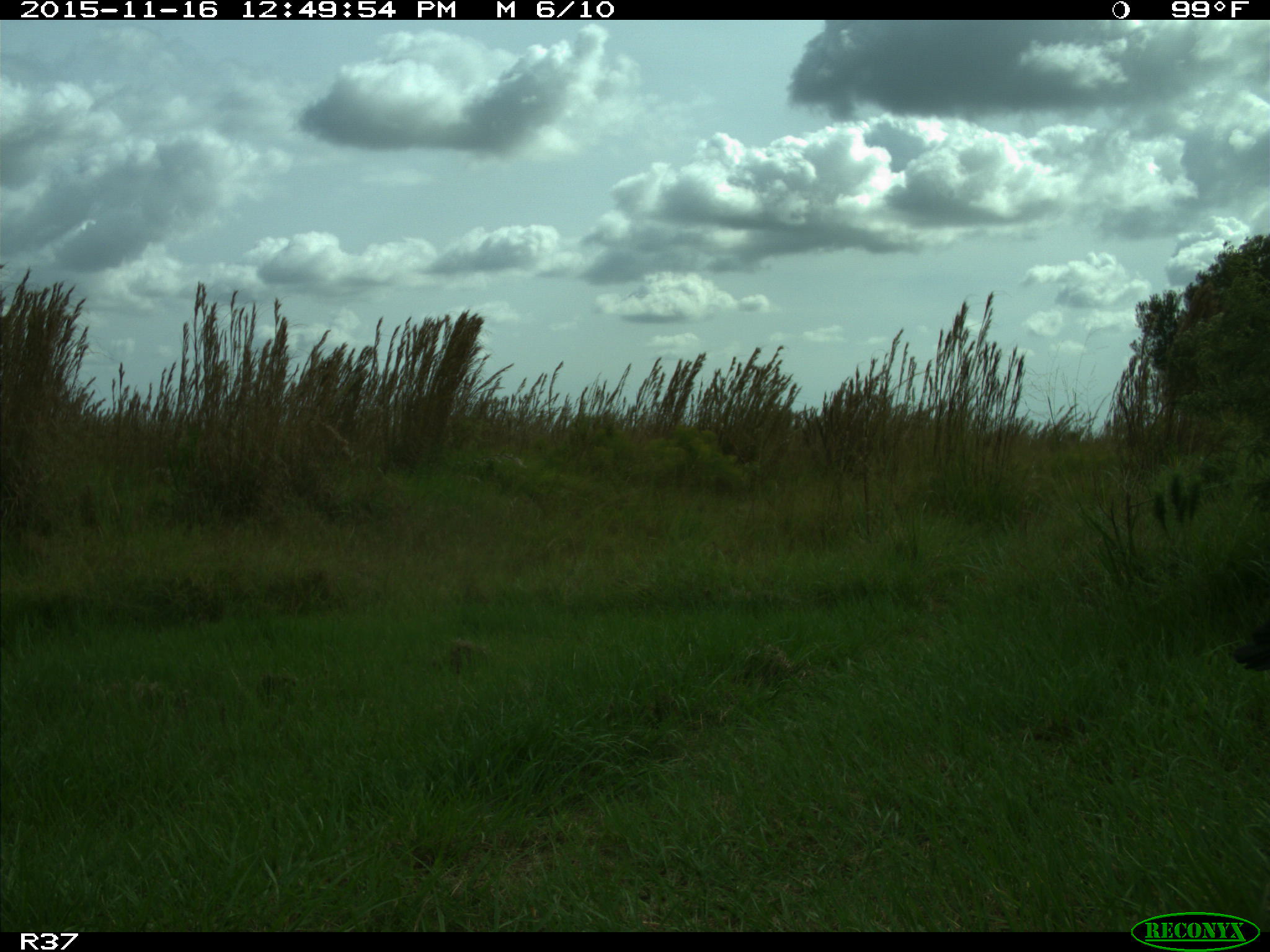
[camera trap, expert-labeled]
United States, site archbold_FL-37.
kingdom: Animalia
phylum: Chordata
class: Aves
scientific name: Aves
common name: birds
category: unidentified bird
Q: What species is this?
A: Unidentified bird (birds) (Aves).